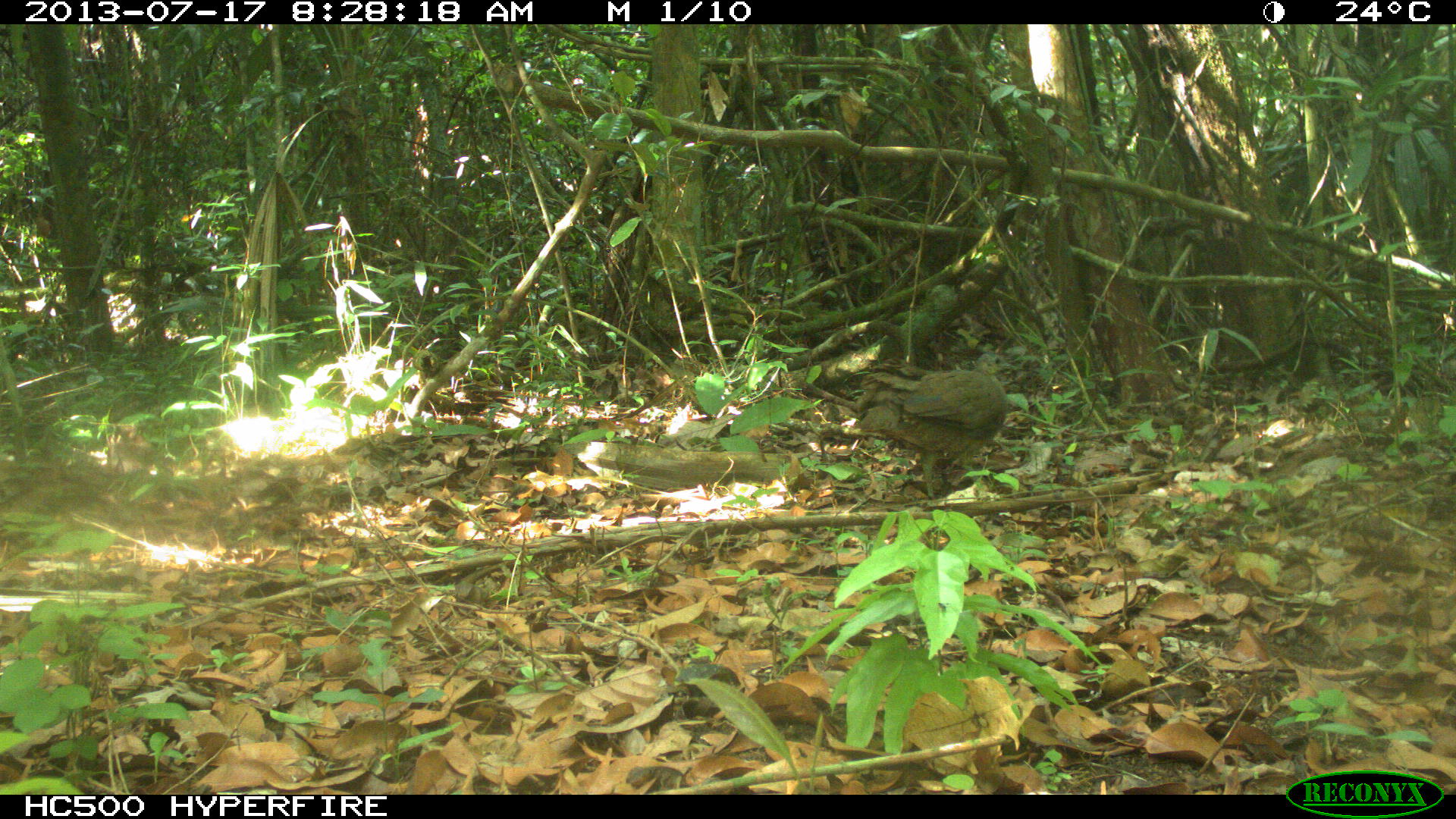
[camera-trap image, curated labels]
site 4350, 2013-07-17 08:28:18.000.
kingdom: Animalia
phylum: Chordata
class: Aves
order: Tinamiformes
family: Tinamidae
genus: Tinamus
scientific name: Tinamus major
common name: great tinamou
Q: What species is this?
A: Tinamus major (great tinamou).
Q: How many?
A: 1.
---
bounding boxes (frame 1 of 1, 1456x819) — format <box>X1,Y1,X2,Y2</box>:
tinamus major: <box>854,349,1018,499</box>